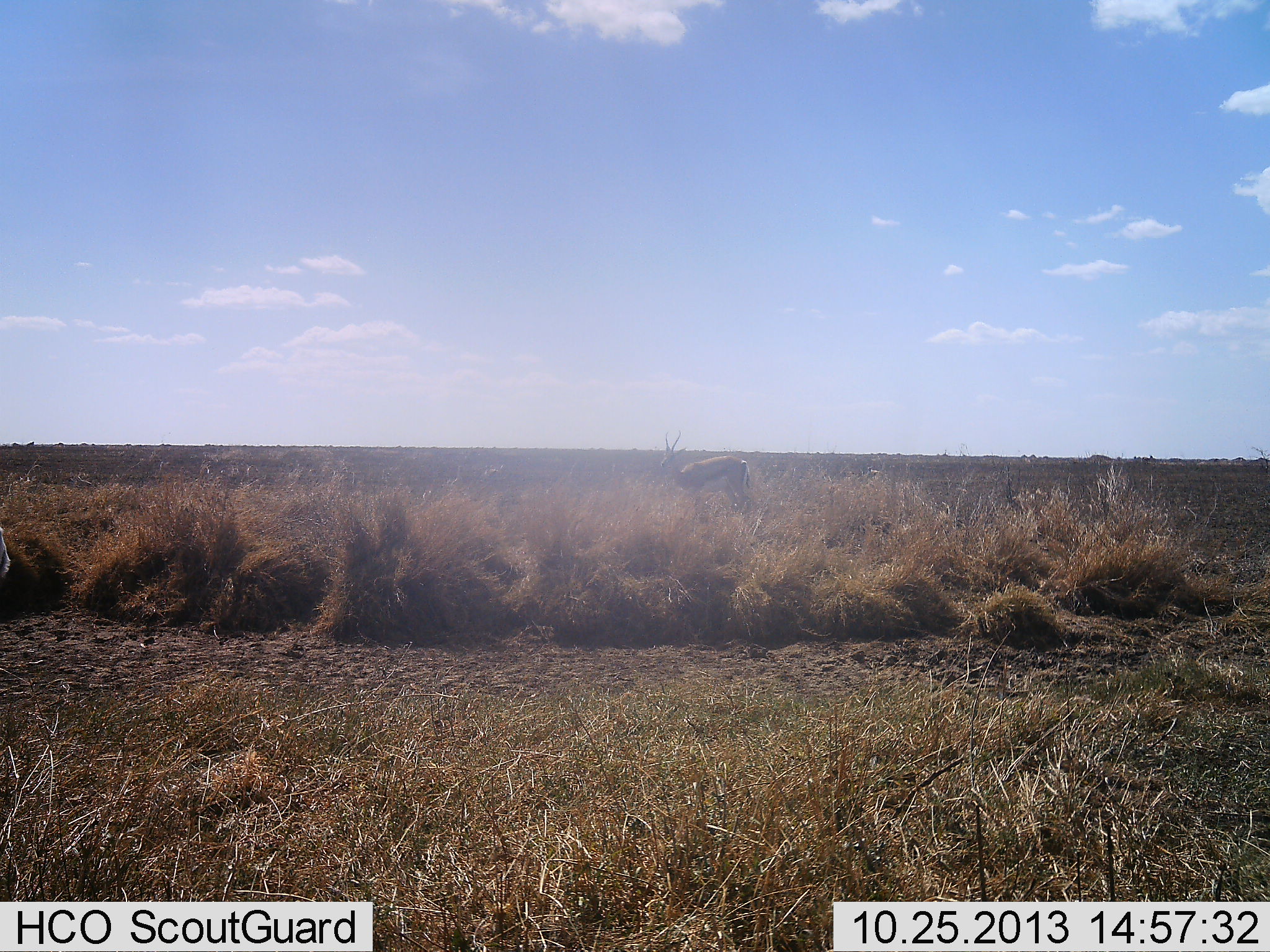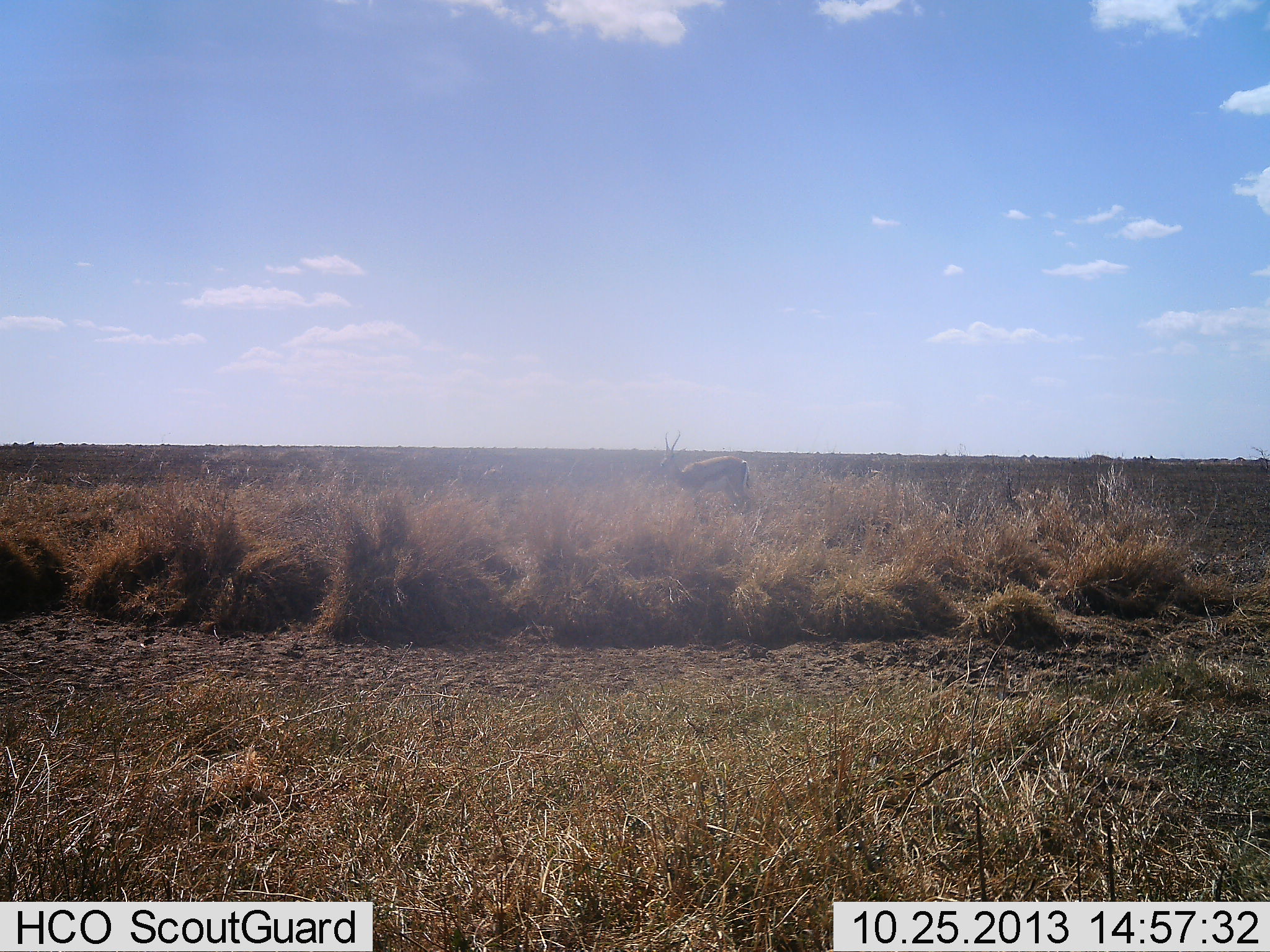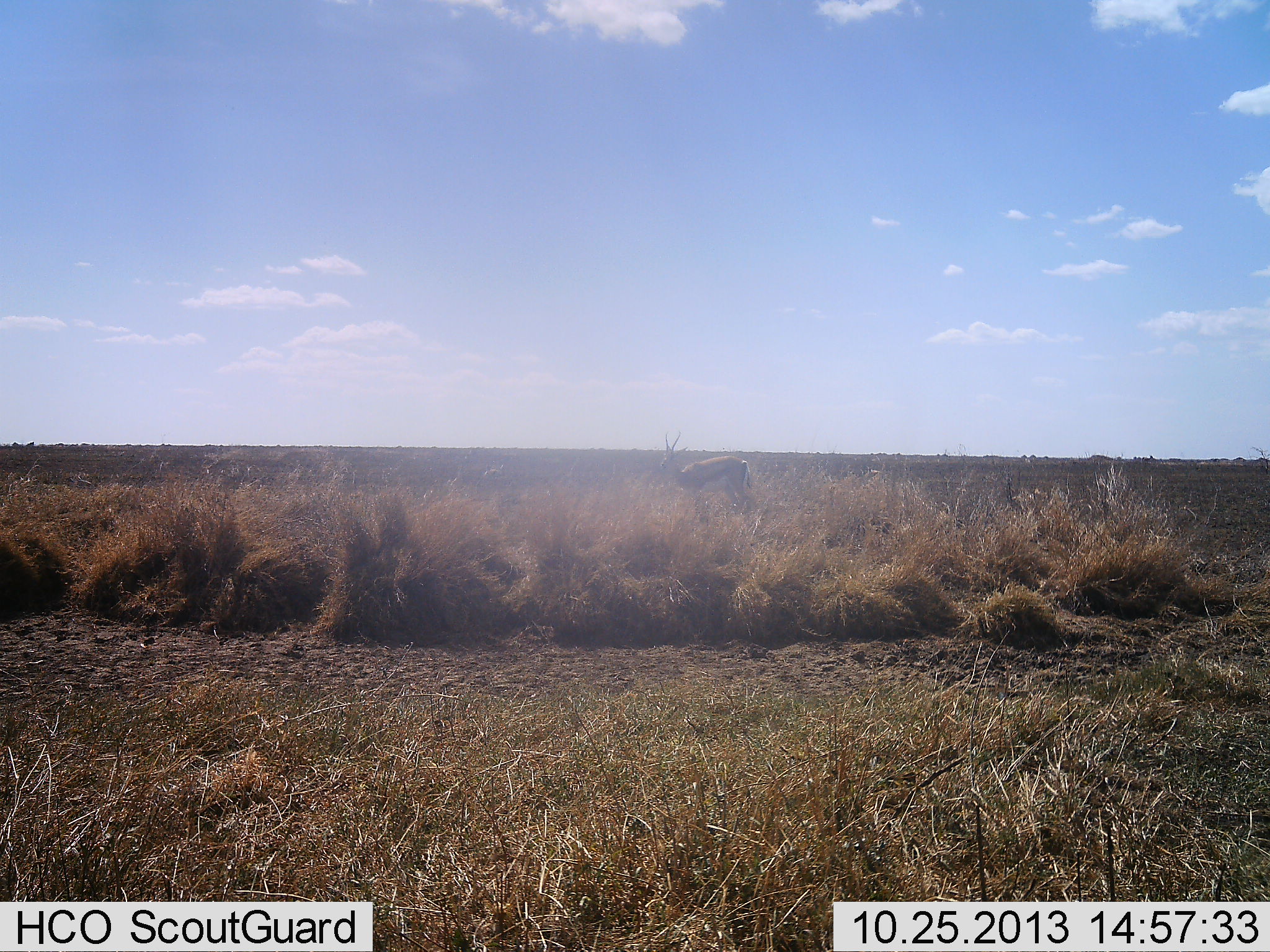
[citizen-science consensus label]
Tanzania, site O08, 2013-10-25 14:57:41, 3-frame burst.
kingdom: Animalia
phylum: Chordata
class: Mammalia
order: Artiodactyla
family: Bovidae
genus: Eudorcas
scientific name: Eudorcas thomsonii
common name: thomson's gazelle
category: gazellethomsons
Gazellethomsons (thomson's gazelle) (Eudorcas thomsonii), count 1. Behavior (volunteer vote fractions): standing 100%, resting 0%, moving 0%, interacting 0%. Young present (vote fraction): 0%. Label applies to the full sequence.